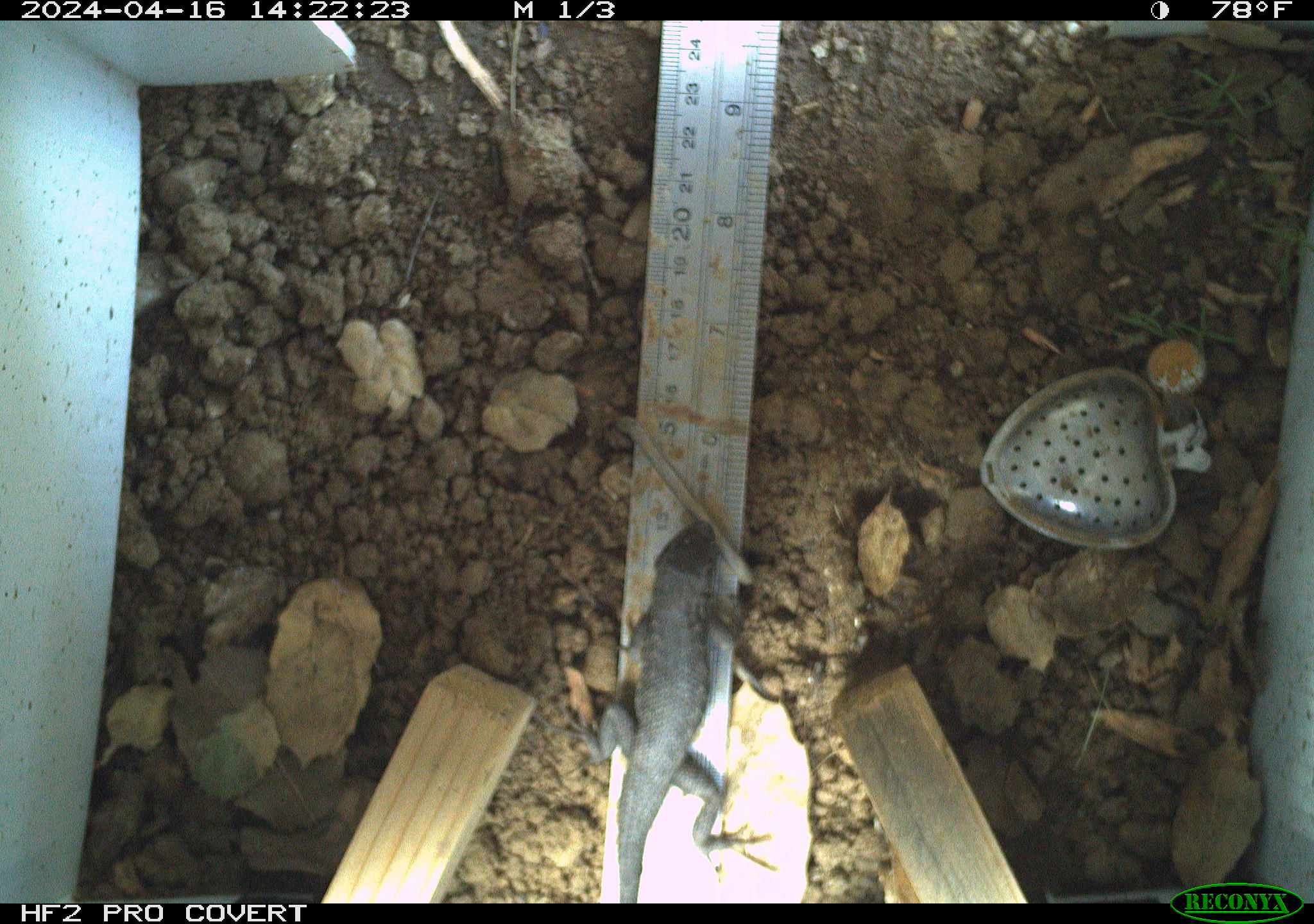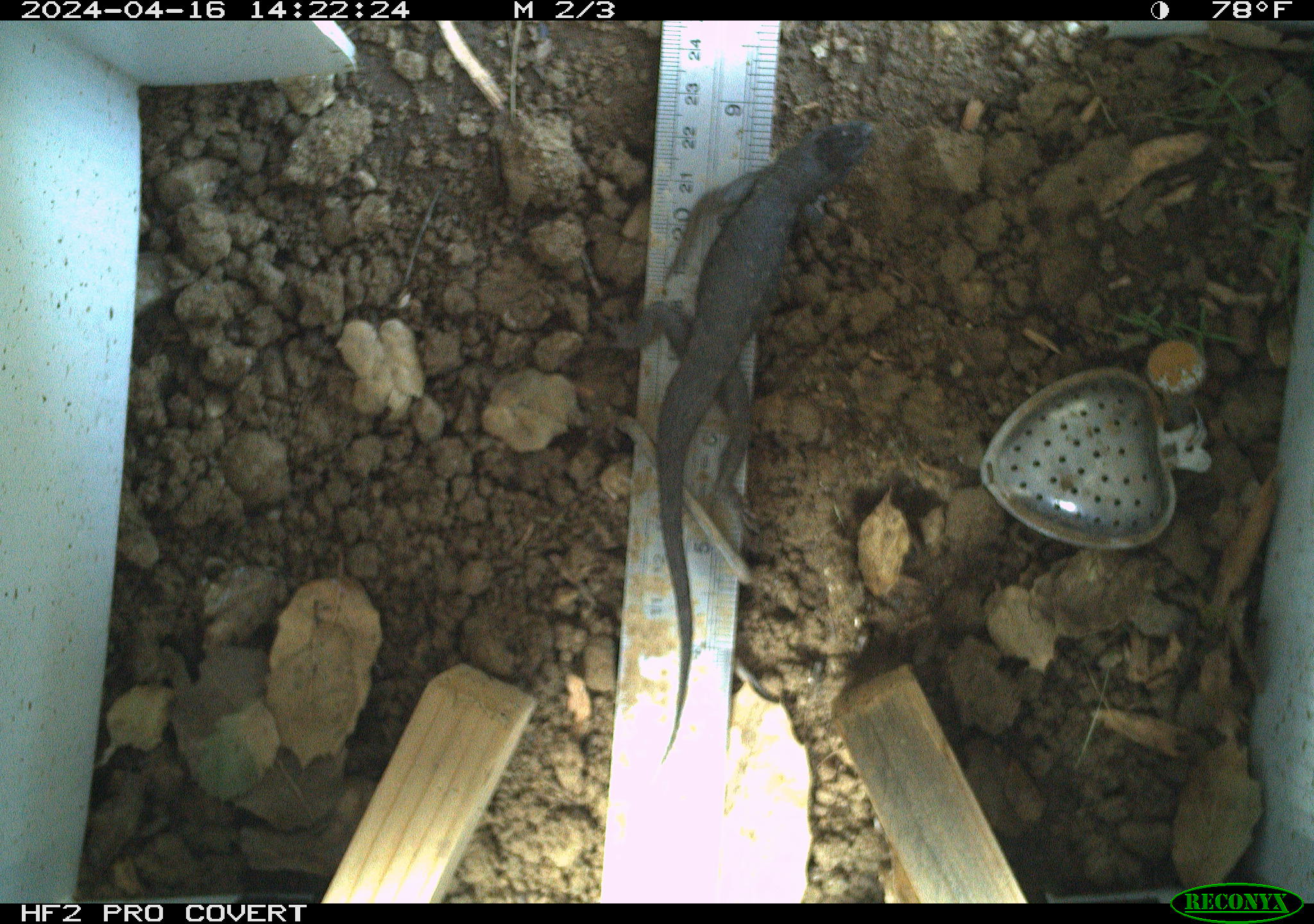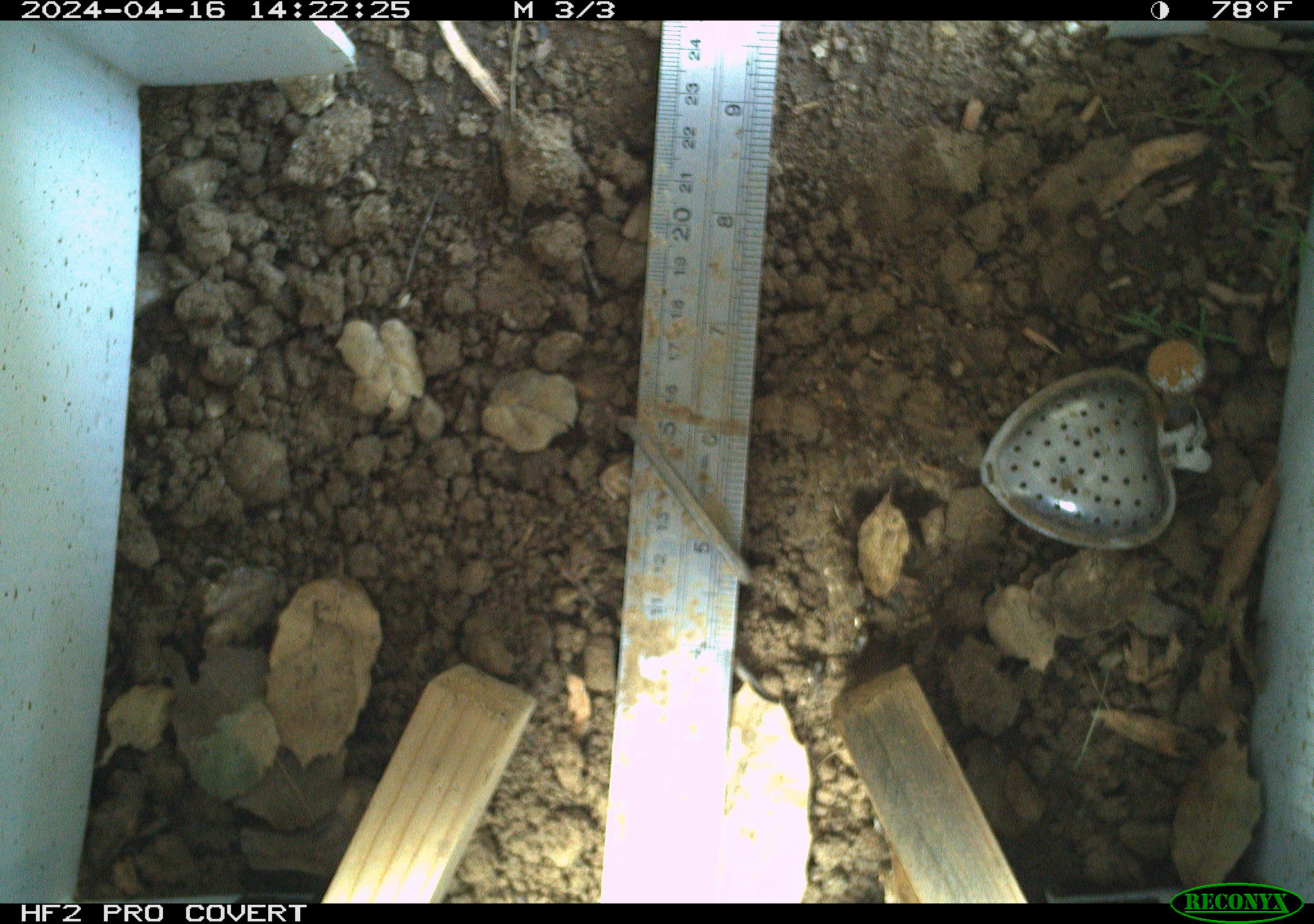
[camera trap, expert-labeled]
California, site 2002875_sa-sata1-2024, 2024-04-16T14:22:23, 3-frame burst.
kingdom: Animalia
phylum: Chordata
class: Reptilia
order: Squamata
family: Phrynosomatidae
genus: Sceloporus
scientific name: Sceloporus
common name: spiny lizards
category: sceloporus species